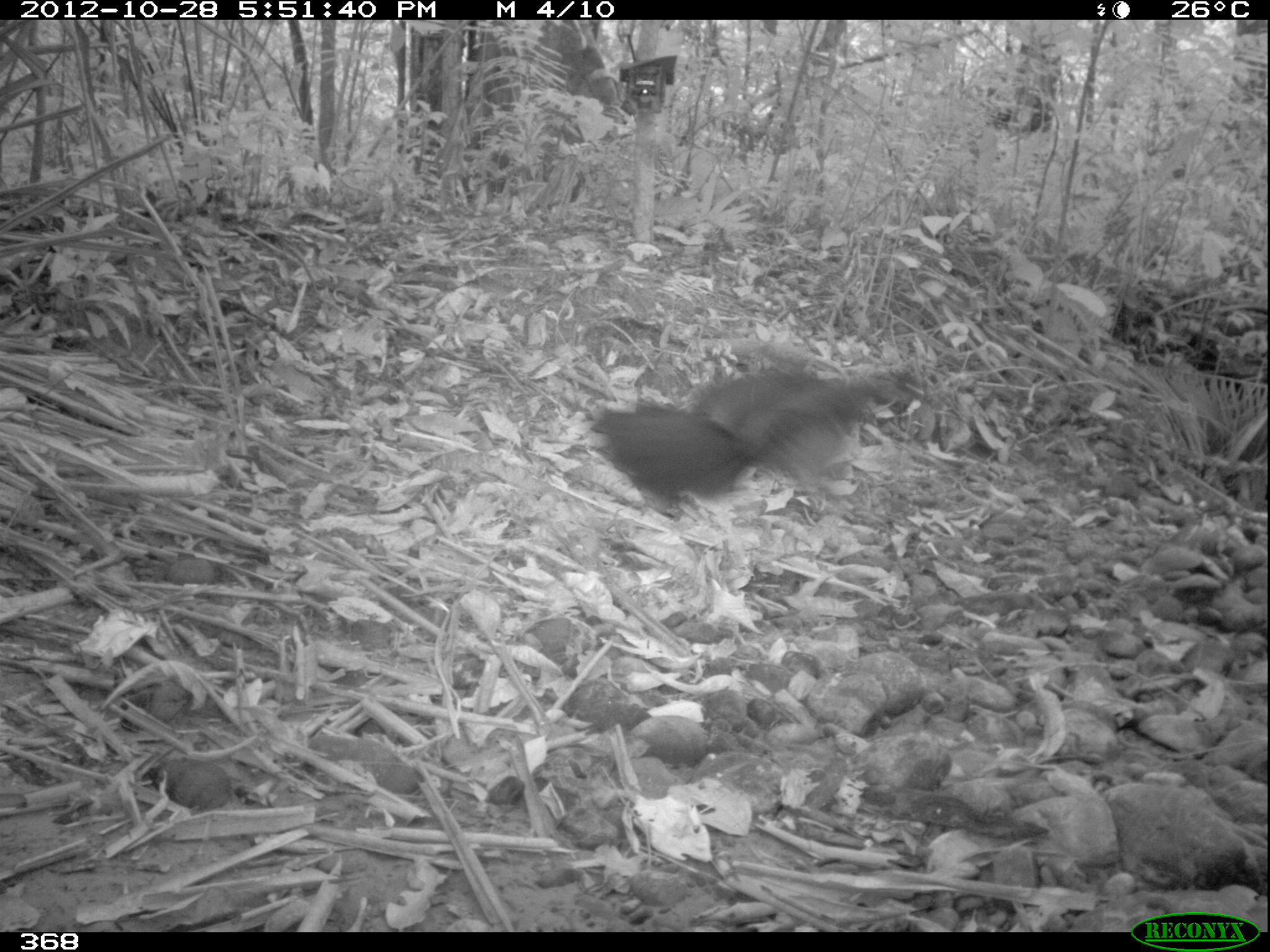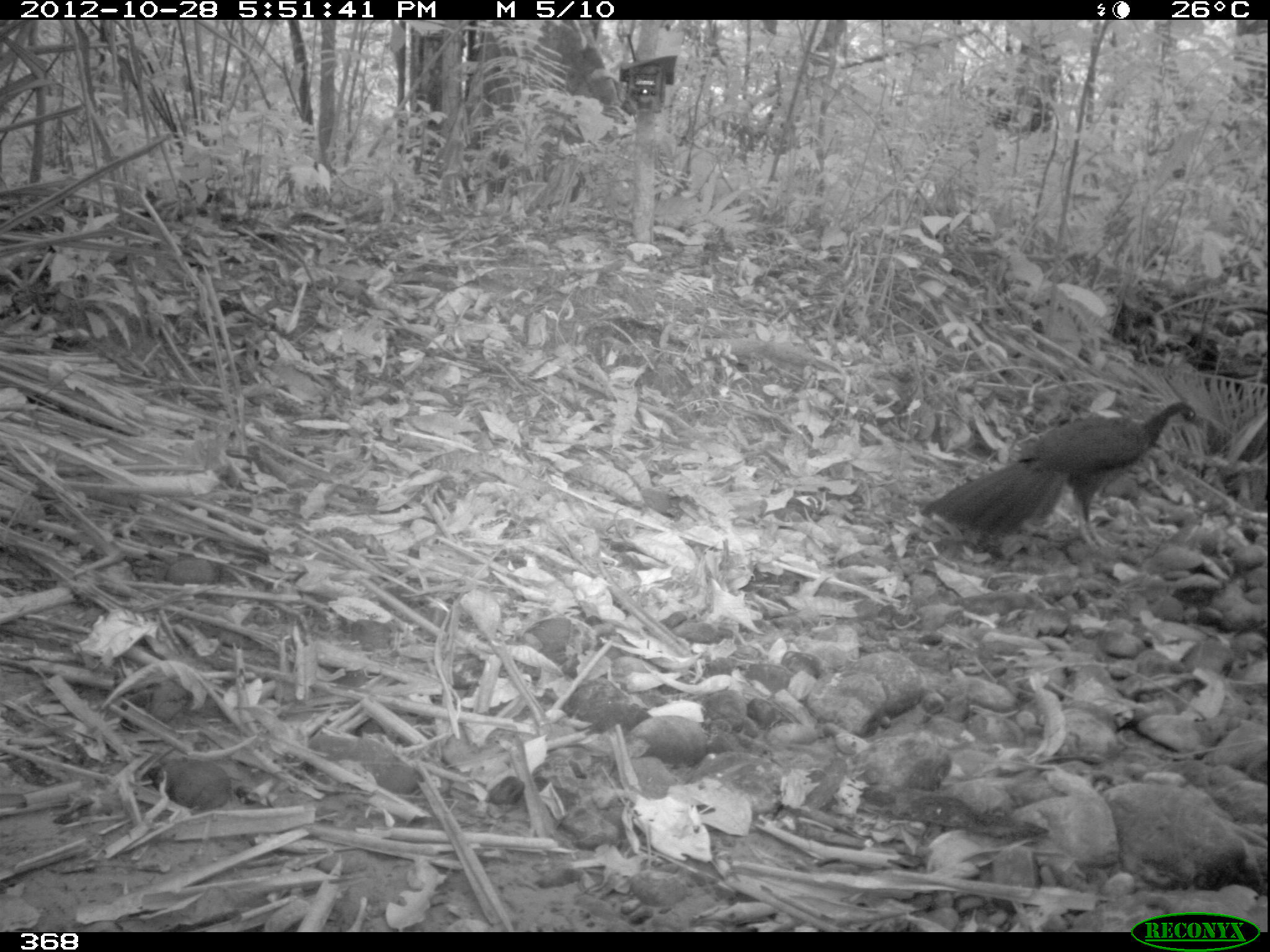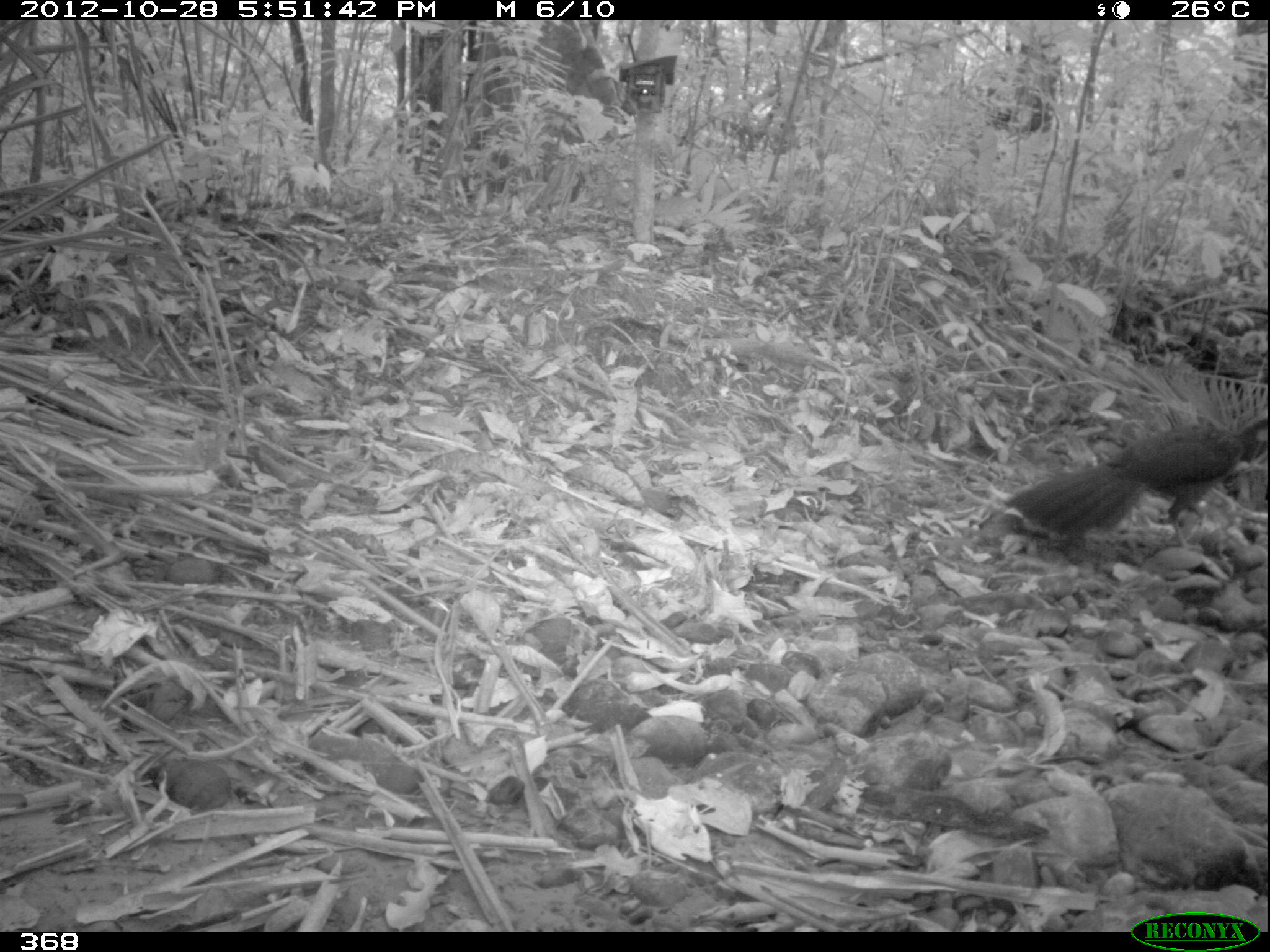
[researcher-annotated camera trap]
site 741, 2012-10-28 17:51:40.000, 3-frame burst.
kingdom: Animalia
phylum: Chordata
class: Aves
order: Galliformes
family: Cracidae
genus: Penelope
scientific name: Penelope jacquacu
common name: spix's guan